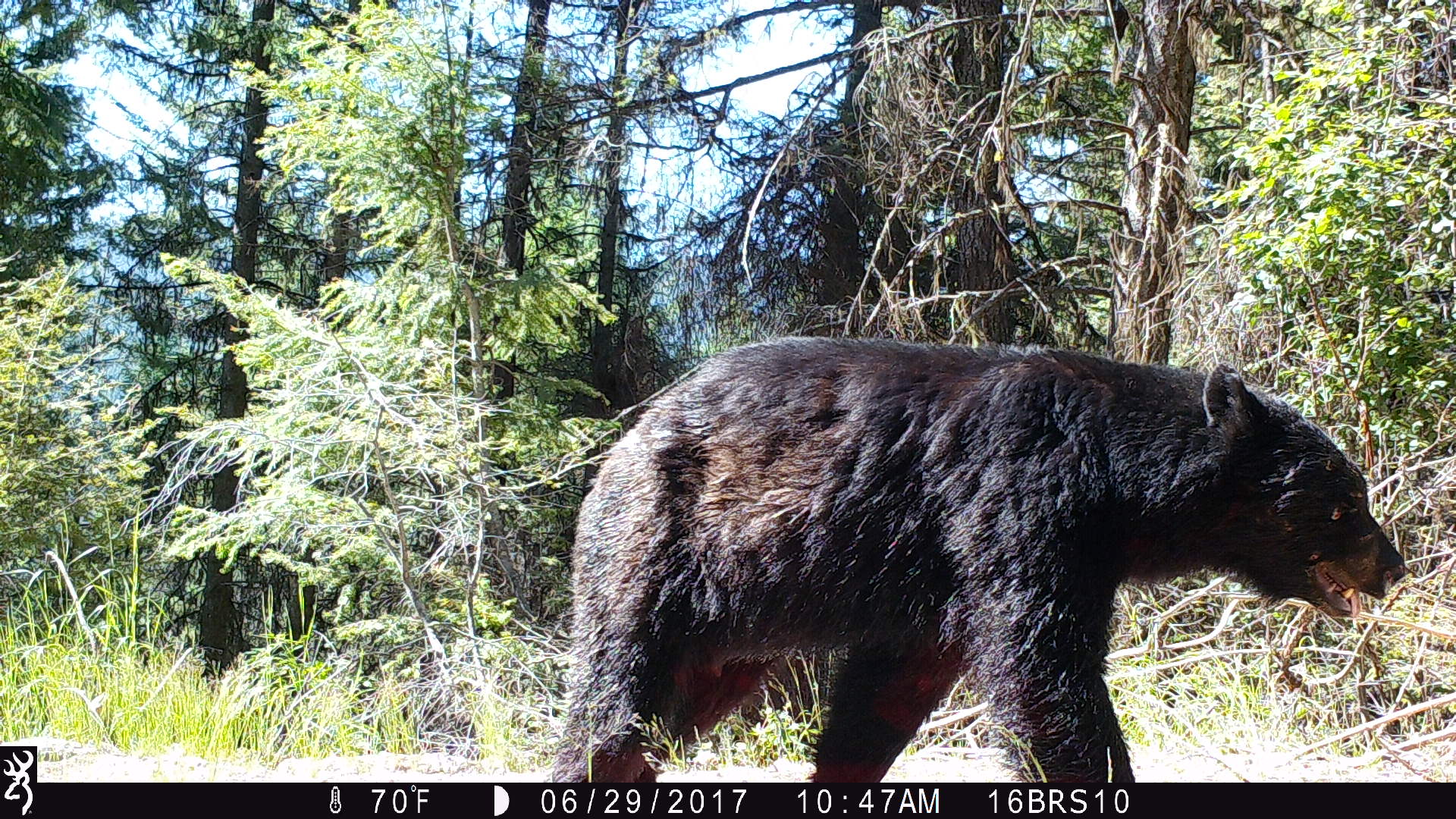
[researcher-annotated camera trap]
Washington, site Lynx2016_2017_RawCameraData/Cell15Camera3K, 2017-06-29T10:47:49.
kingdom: Animalia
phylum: Chordata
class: Mammalia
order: Carnivora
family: Ursidae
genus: Ursus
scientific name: Ursus americanus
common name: american black bear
Ursus americanus (american black bear). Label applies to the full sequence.